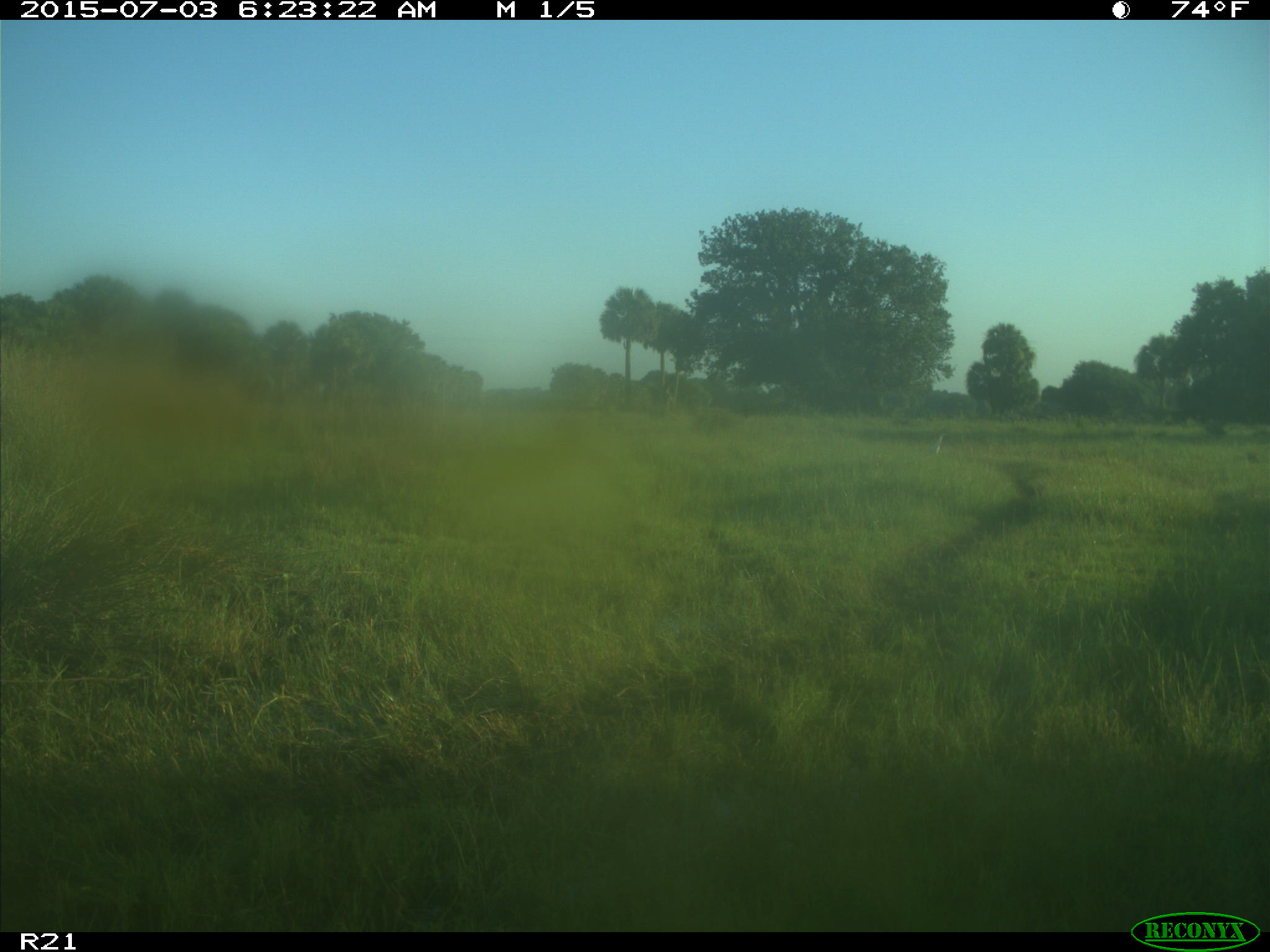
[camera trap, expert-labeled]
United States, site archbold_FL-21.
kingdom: Animalia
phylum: Chordata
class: Aves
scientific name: Aves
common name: birds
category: unidentified bird